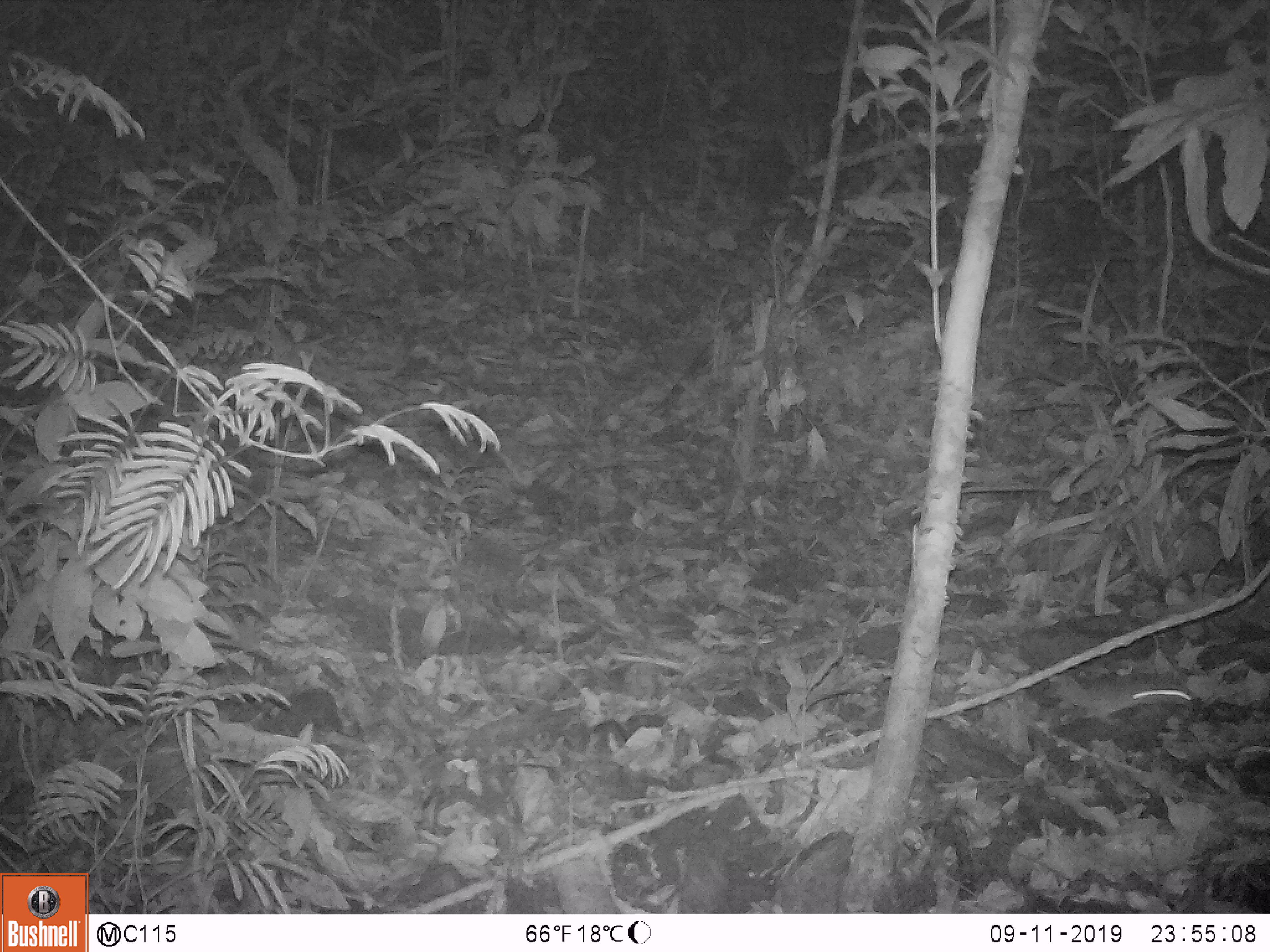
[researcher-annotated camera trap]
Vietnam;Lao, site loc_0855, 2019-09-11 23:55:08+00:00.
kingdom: Animalia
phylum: Chordata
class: Mammalia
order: Rodentia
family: Muridae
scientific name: Muridae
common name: old-world mice and rats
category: unidentified murid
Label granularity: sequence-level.